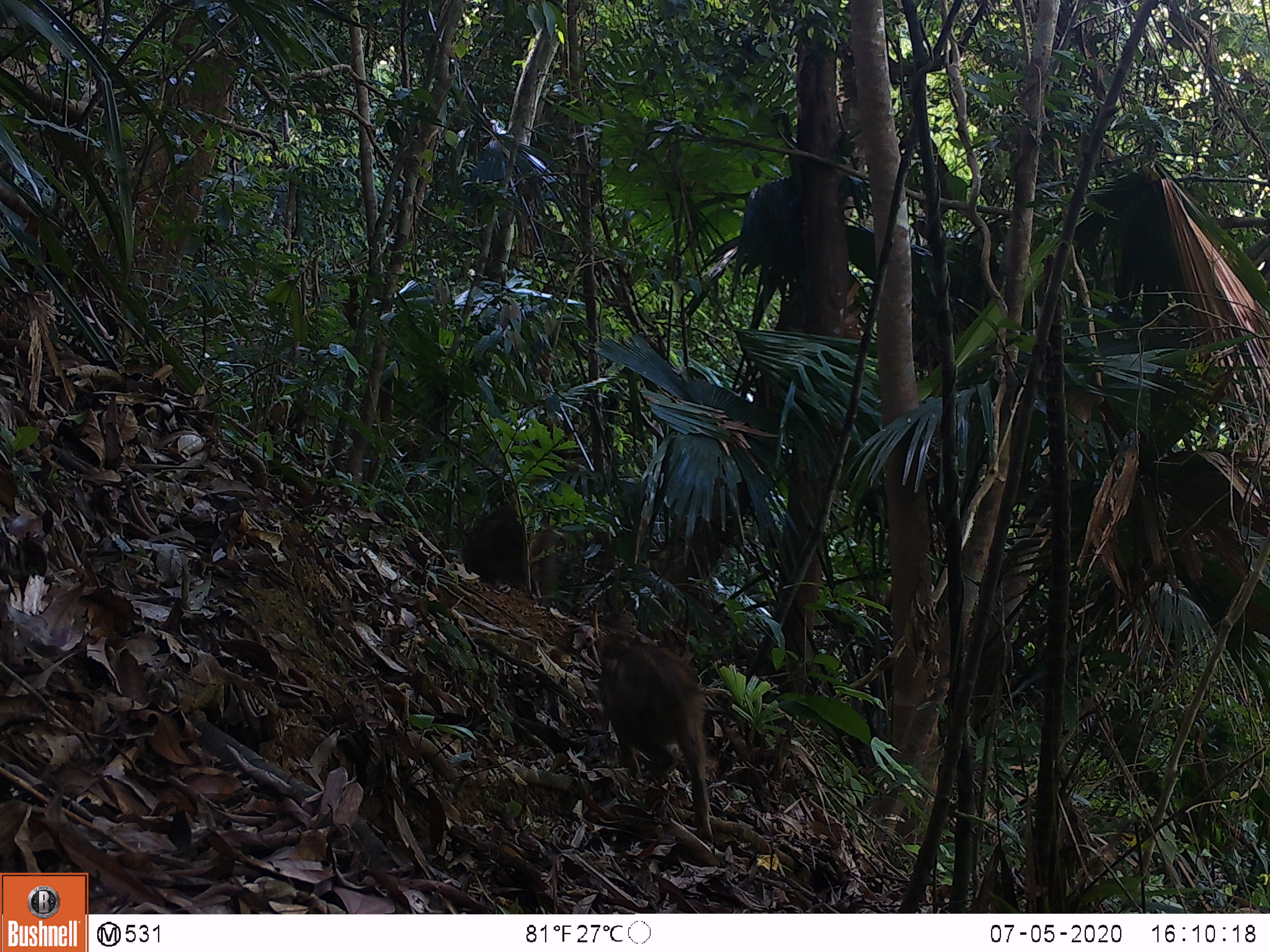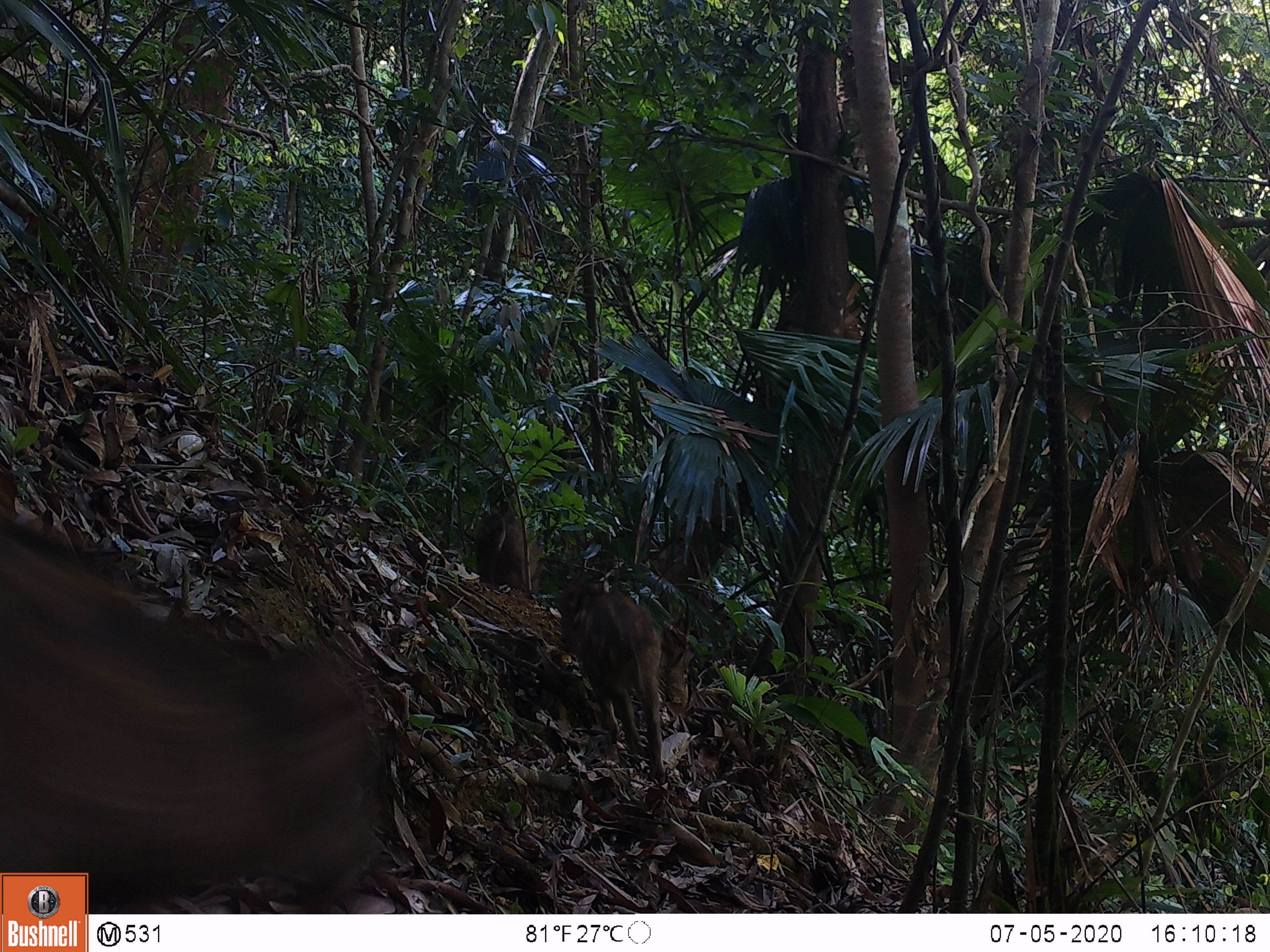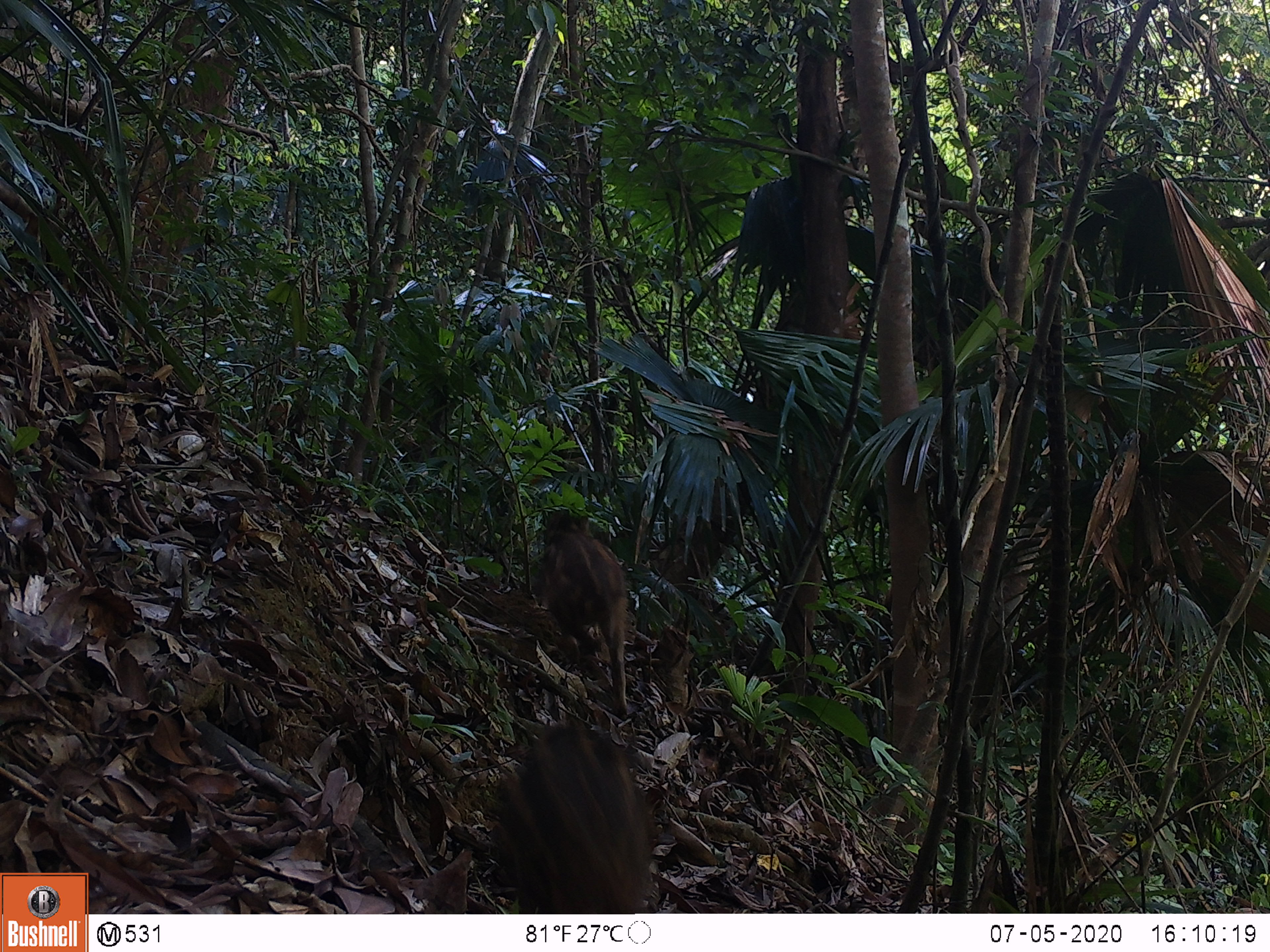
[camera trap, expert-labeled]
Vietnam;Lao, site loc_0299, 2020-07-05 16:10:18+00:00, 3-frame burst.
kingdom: Animalia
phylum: Chordata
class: Mammalia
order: Artiodactyla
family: Suidae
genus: Sus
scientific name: Sus scrofa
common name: eurasian wild pig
Eurasian wild pig (Sus scrofa). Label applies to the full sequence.